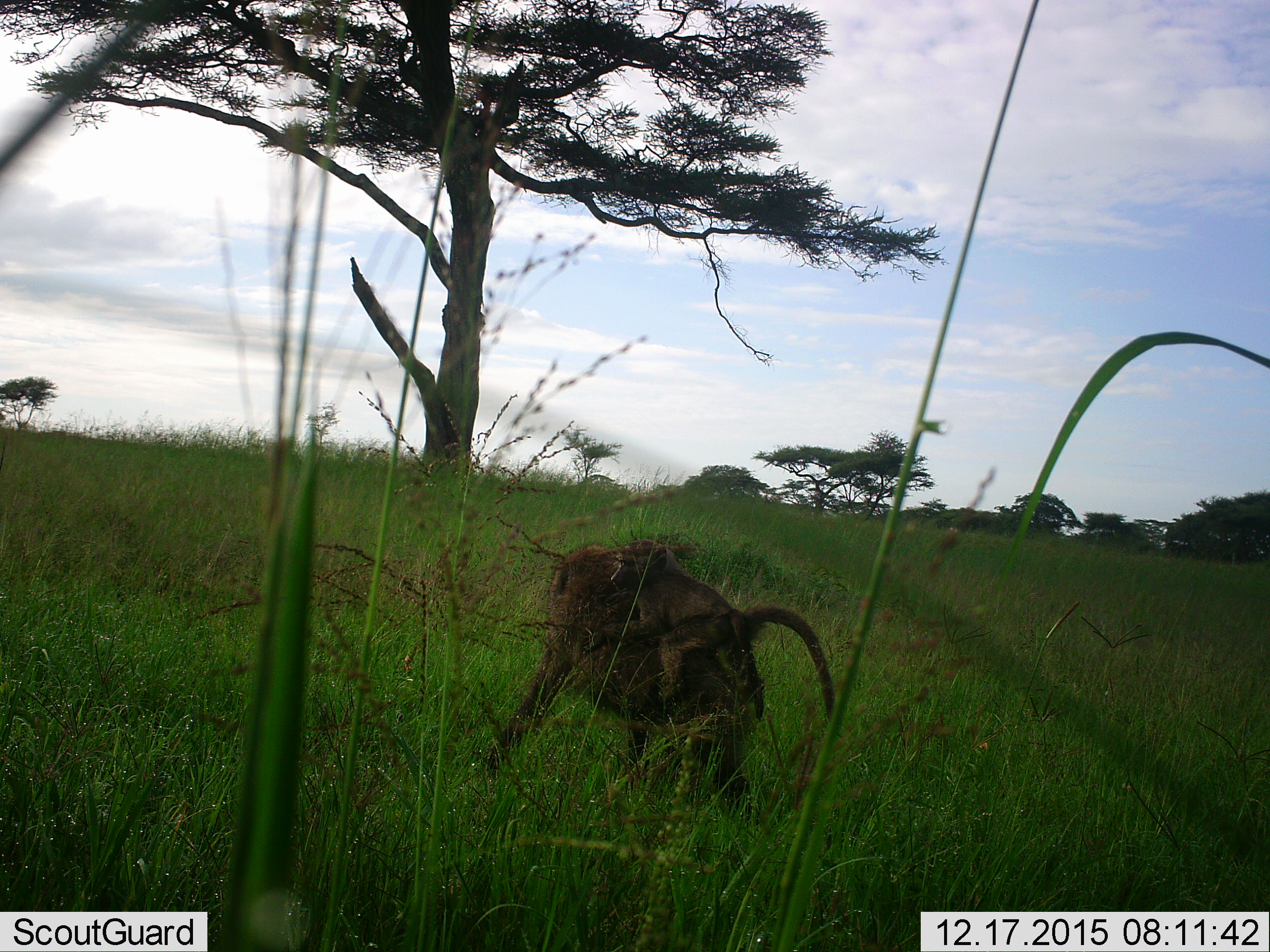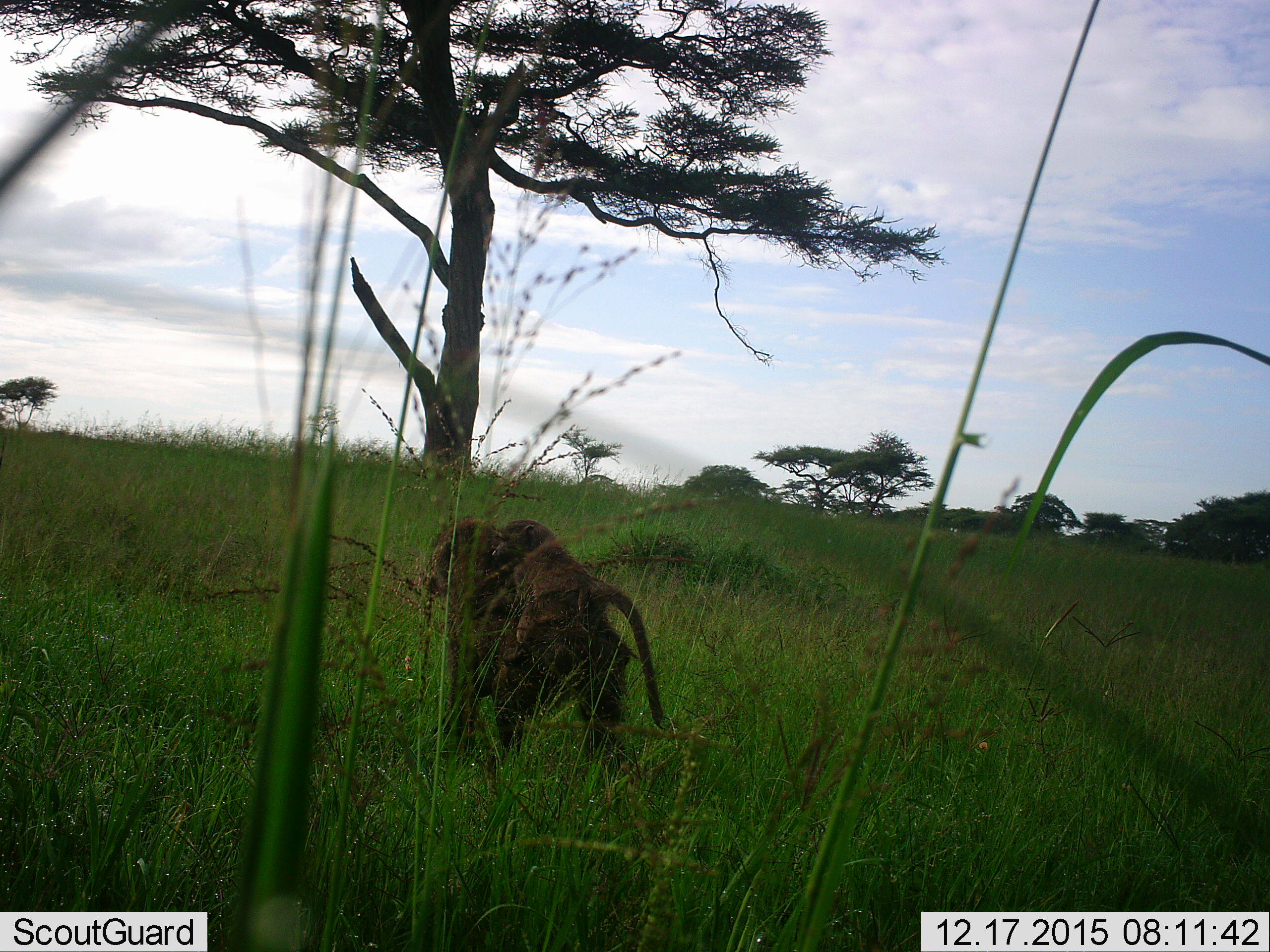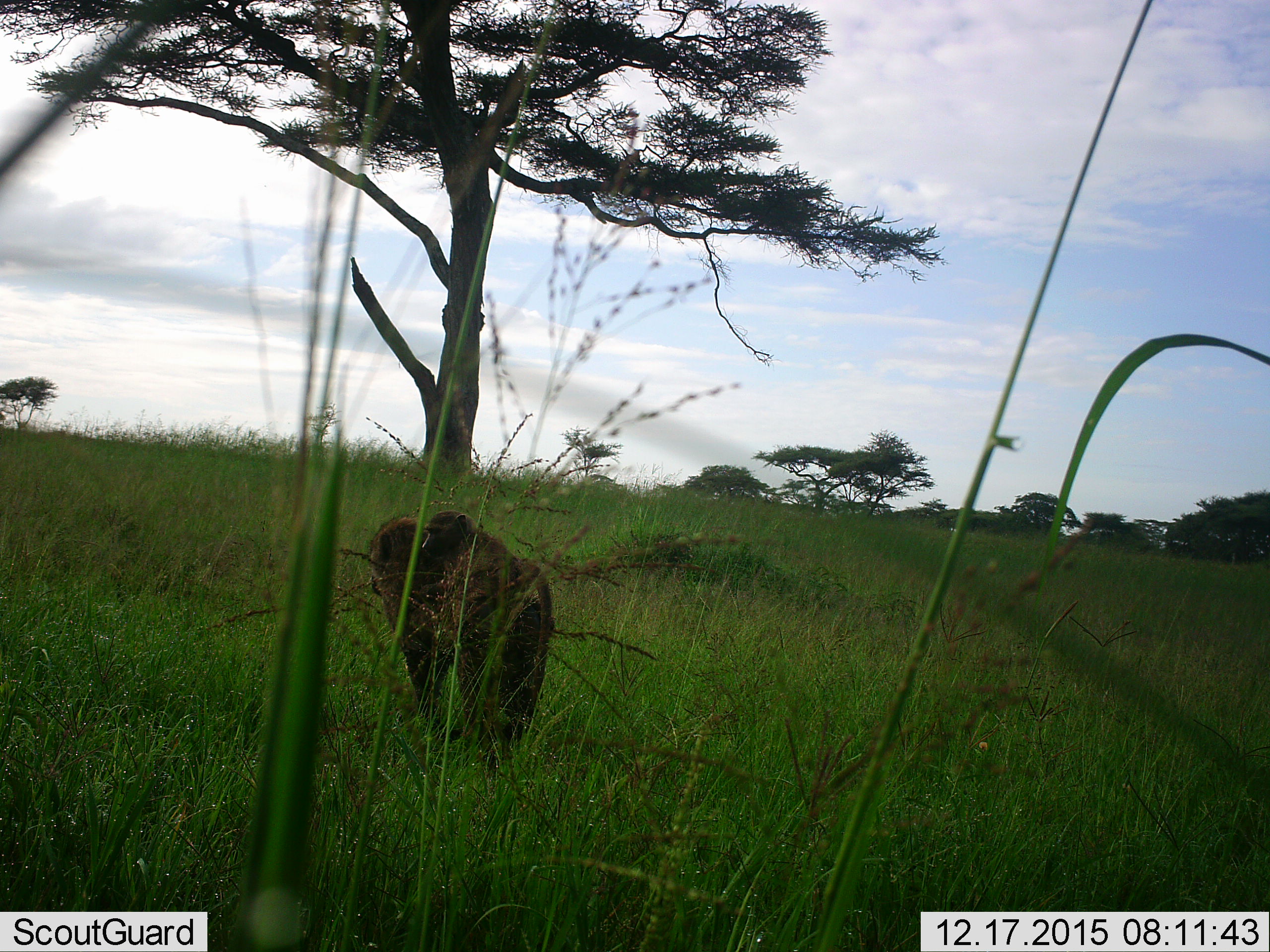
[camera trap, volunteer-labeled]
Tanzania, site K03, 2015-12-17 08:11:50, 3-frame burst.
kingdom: Animalia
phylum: Chordata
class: Mammalia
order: Primates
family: Cercopithecidae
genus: Papio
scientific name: Papio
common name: baboon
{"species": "baboon (Papio)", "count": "2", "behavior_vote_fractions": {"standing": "0%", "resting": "0%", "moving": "100%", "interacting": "14%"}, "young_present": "86%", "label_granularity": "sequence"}